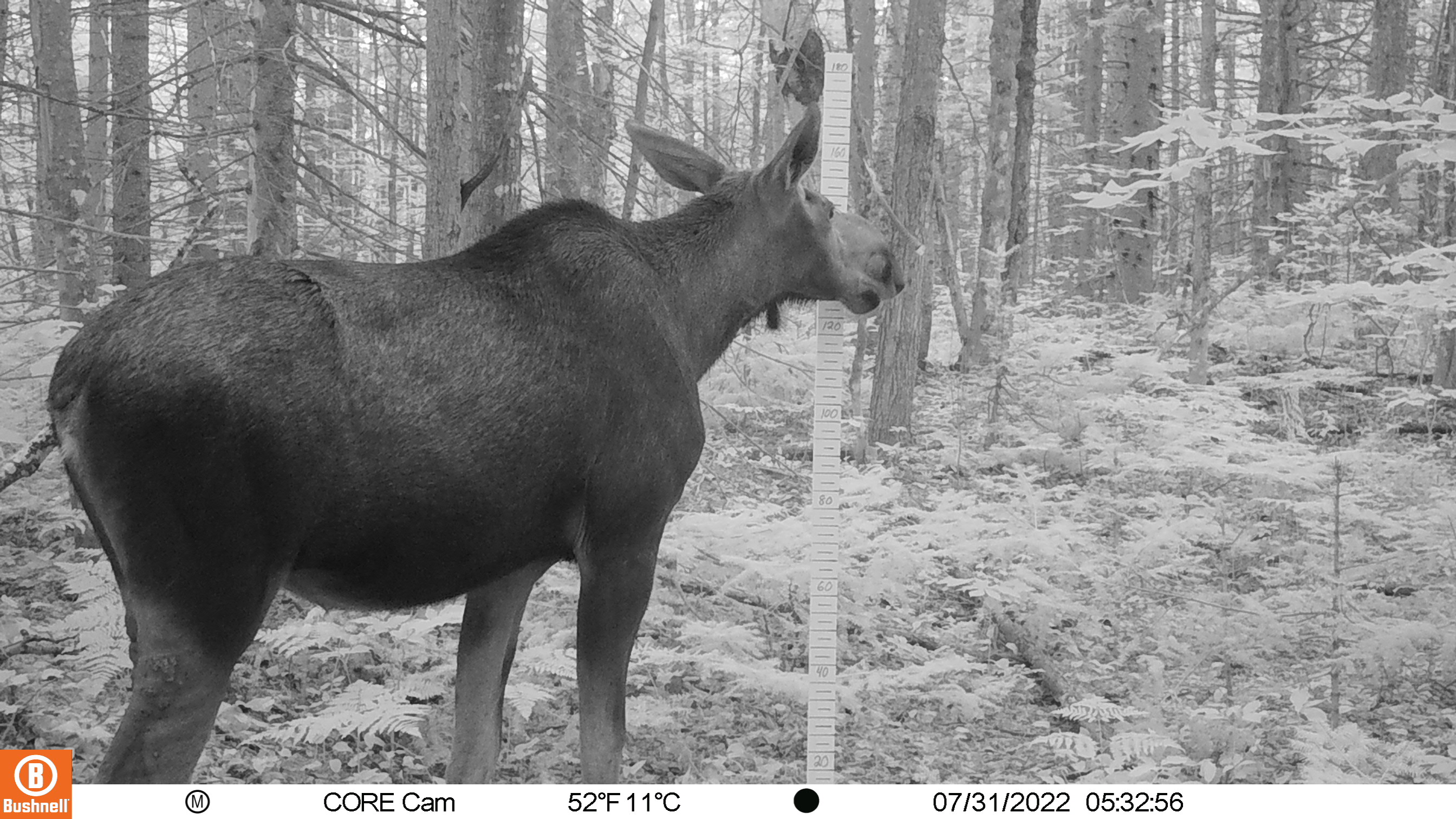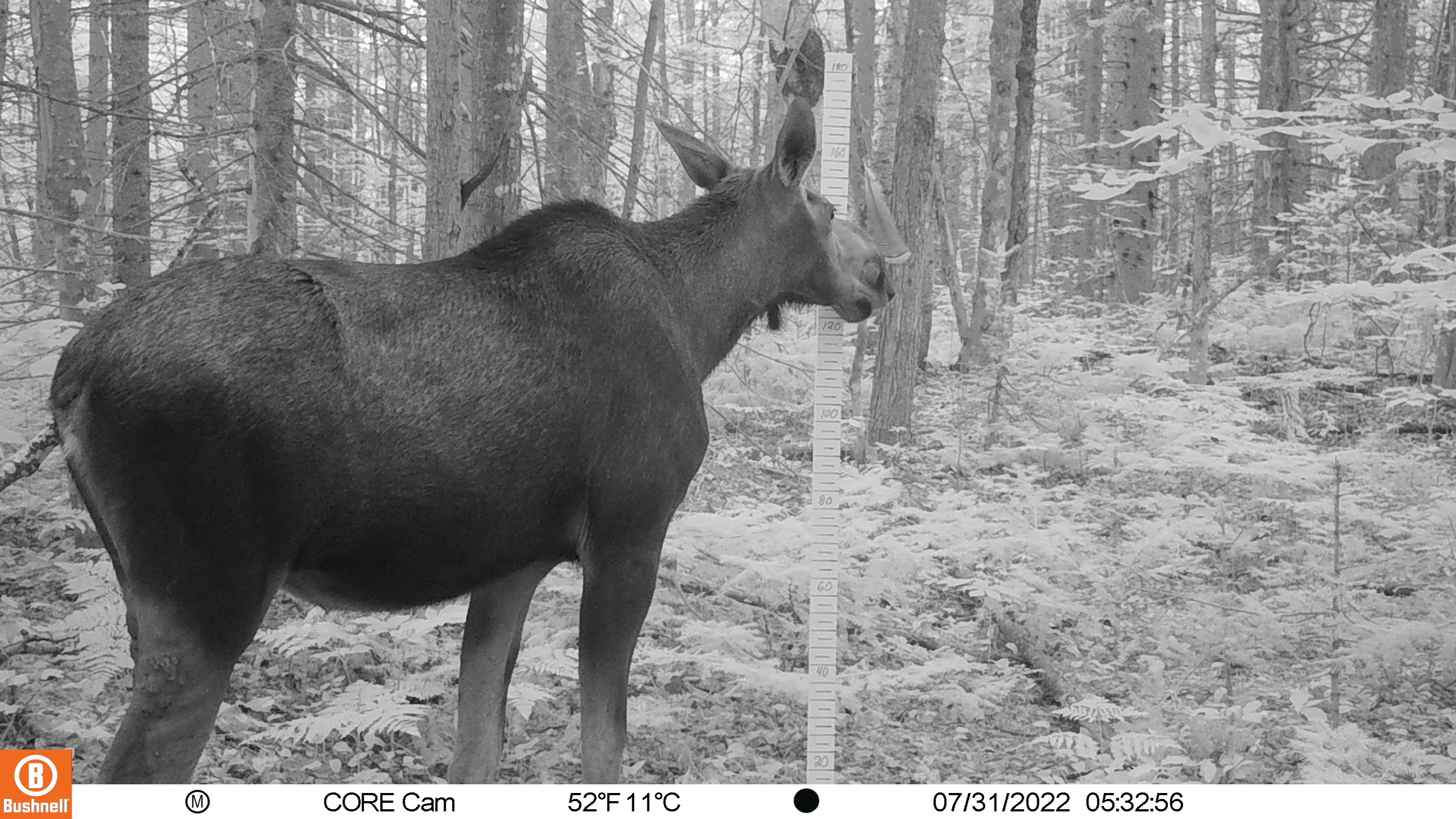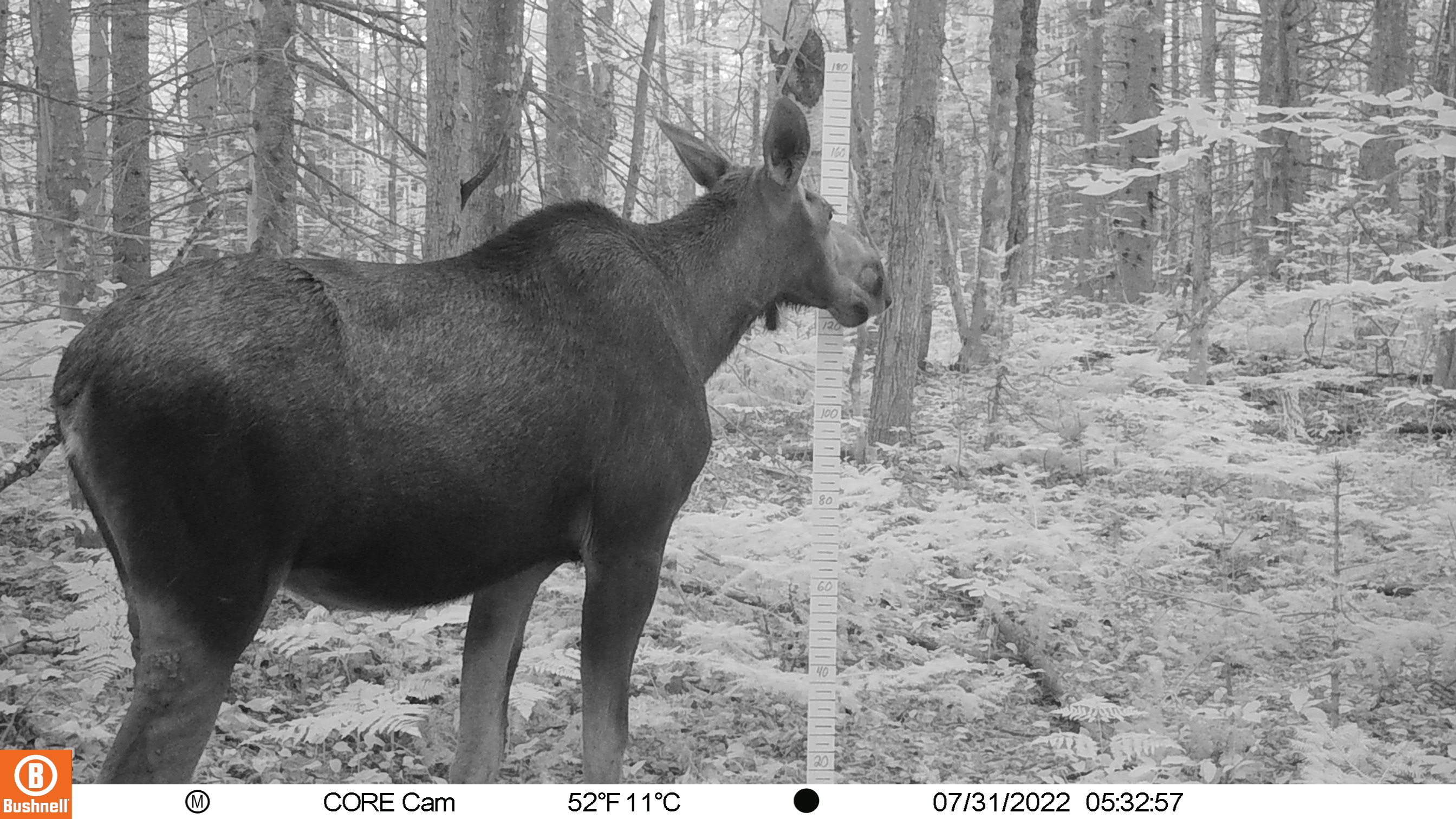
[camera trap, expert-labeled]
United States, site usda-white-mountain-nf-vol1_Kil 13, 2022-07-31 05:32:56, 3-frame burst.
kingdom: Animalia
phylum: Chordata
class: Mammalia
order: Artiodactyla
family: Cervidae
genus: Alces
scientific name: Alces alces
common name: moose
Moose (Alces alces).